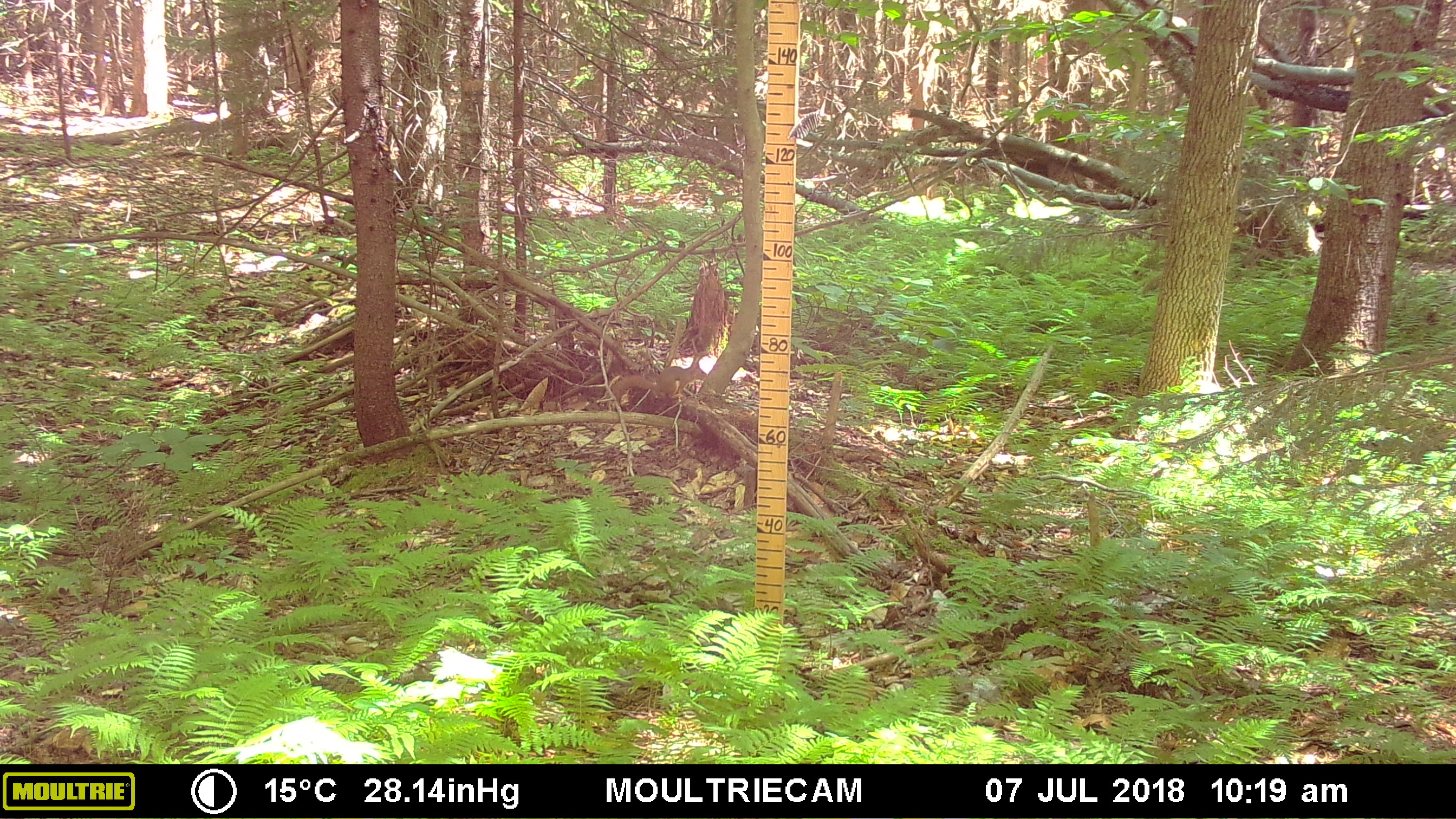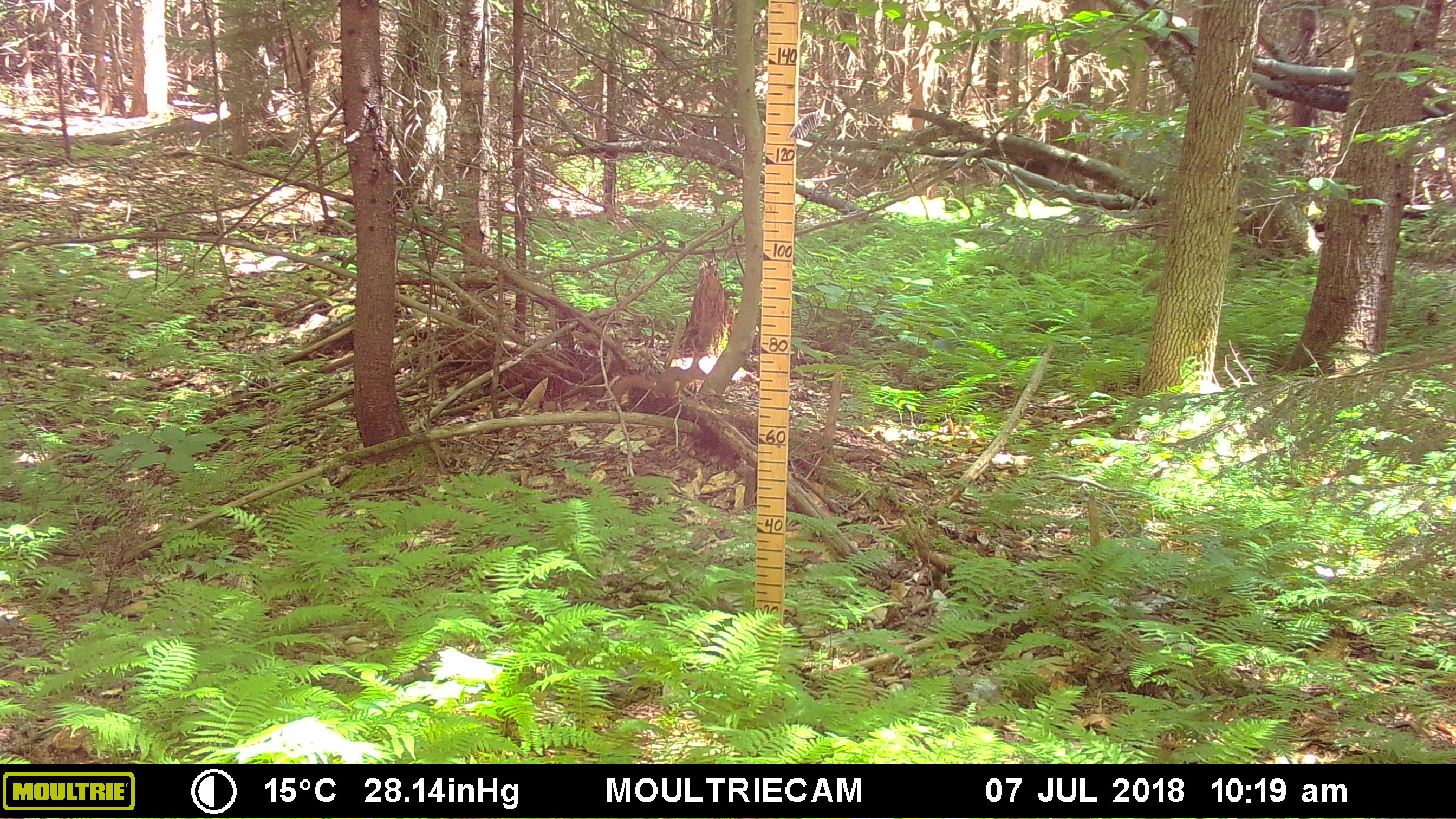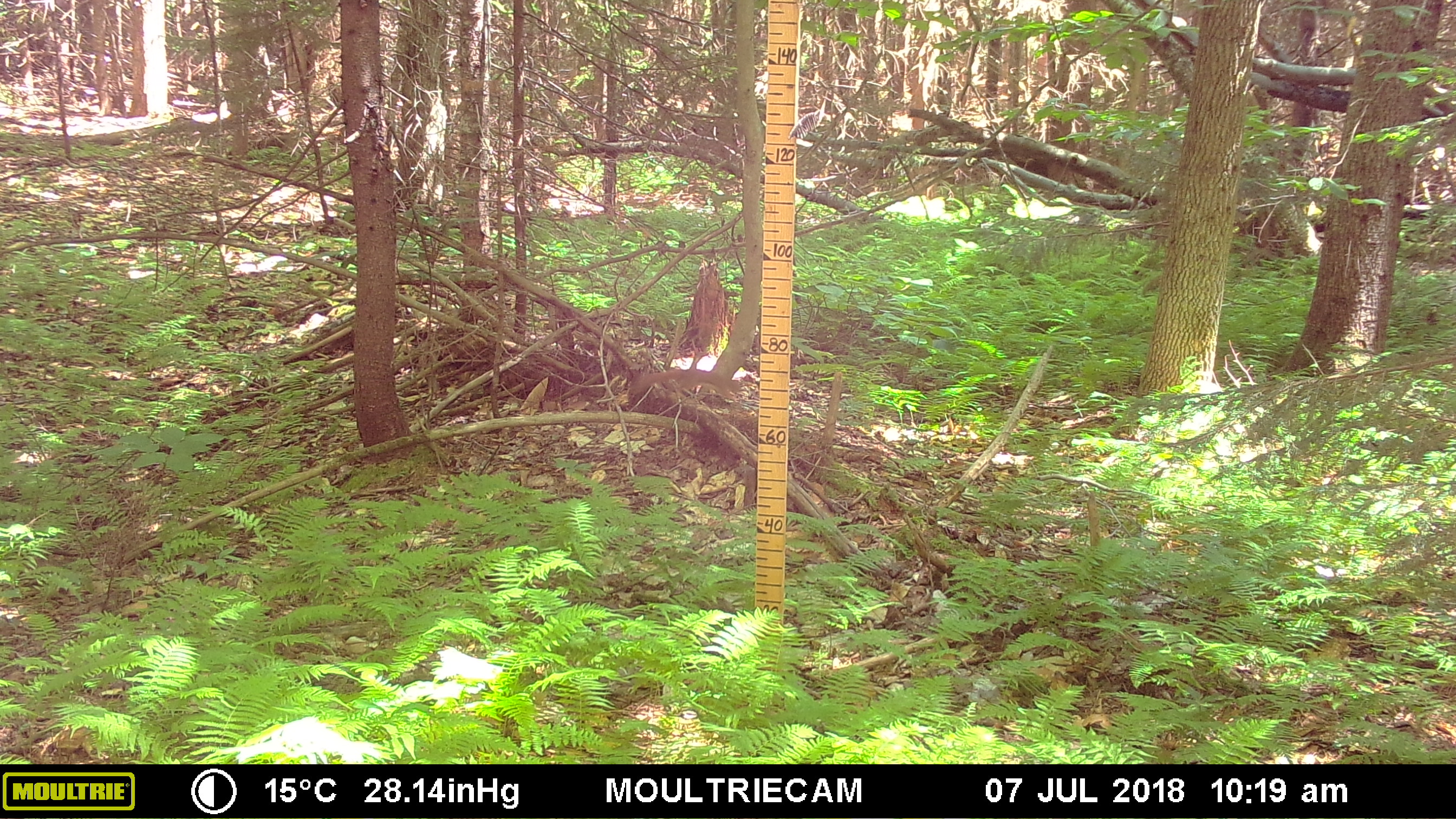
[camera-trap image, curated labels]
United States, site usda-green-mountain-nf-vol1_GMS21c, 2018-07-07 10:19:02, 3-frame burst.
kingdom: Animalia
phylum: Chordata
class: Mammalia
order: Rodentia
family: Sciuridae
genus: Tamiasciurus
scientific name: Tamiasciurus hudsonicus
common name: red squirrel